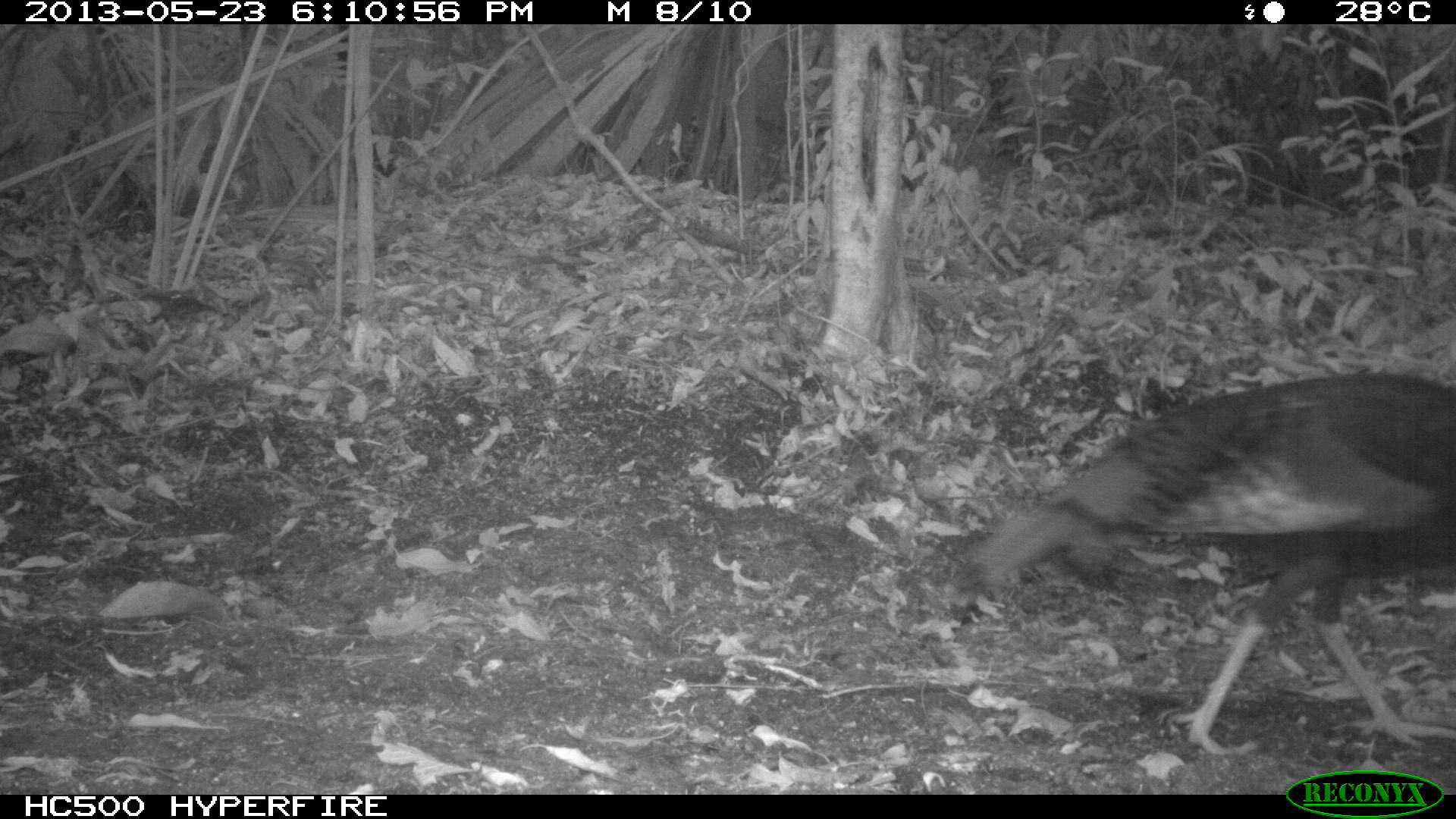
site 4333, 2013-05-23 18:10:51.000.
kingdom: Animalia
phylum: Chordata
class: Aves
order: Galliformes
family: Phasianidae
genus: Meleagris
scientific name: Meleagris ocellata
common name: ocellated turkey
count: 1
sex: male